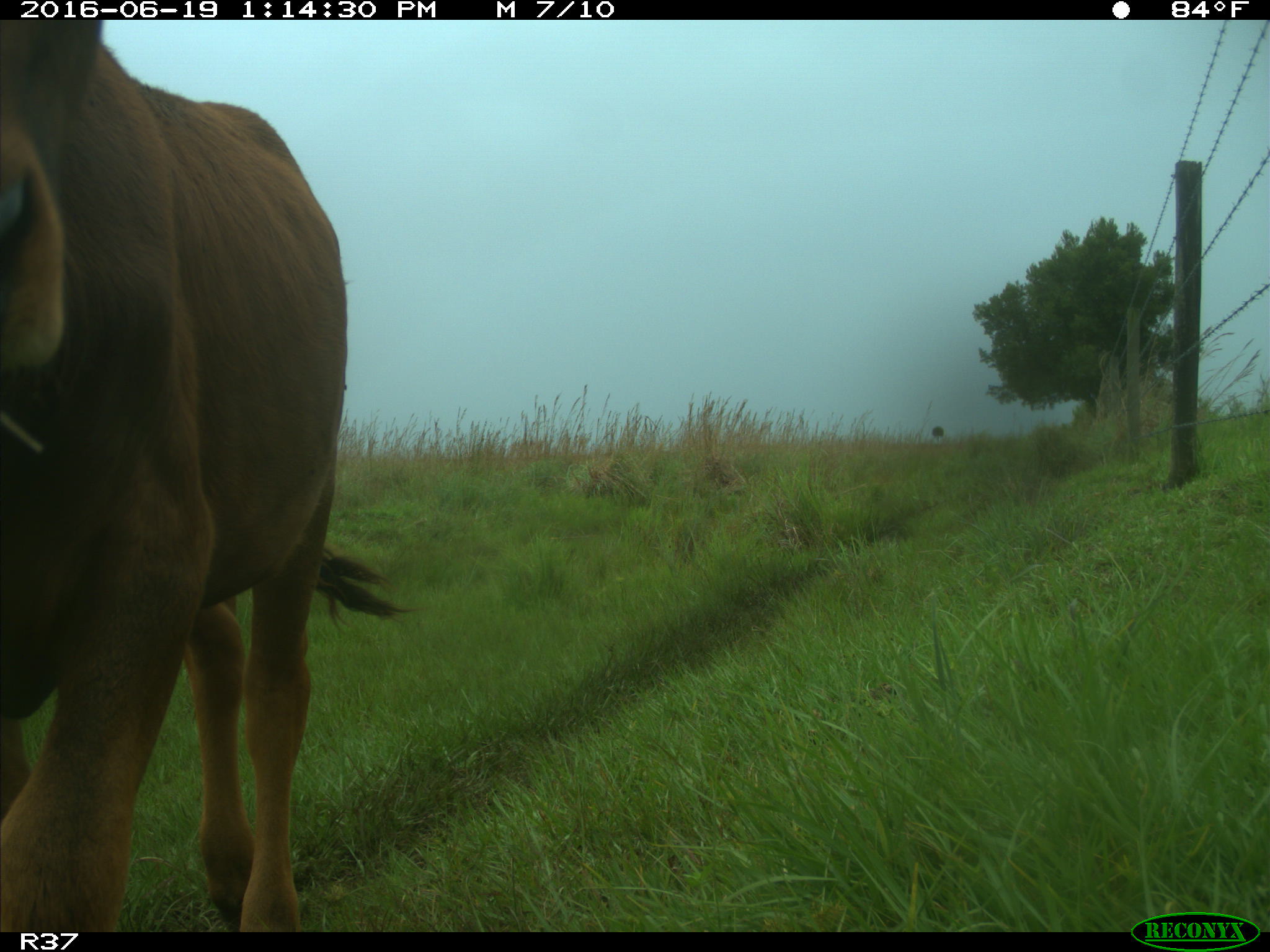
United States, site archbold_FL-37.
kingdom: Animalia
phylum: Chordata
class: Mammalia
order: Artiodactyla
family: Bovidae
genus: Bos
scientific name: Bos taurus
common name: domestic cow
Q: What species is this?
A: Bos taurus (domestic cow).